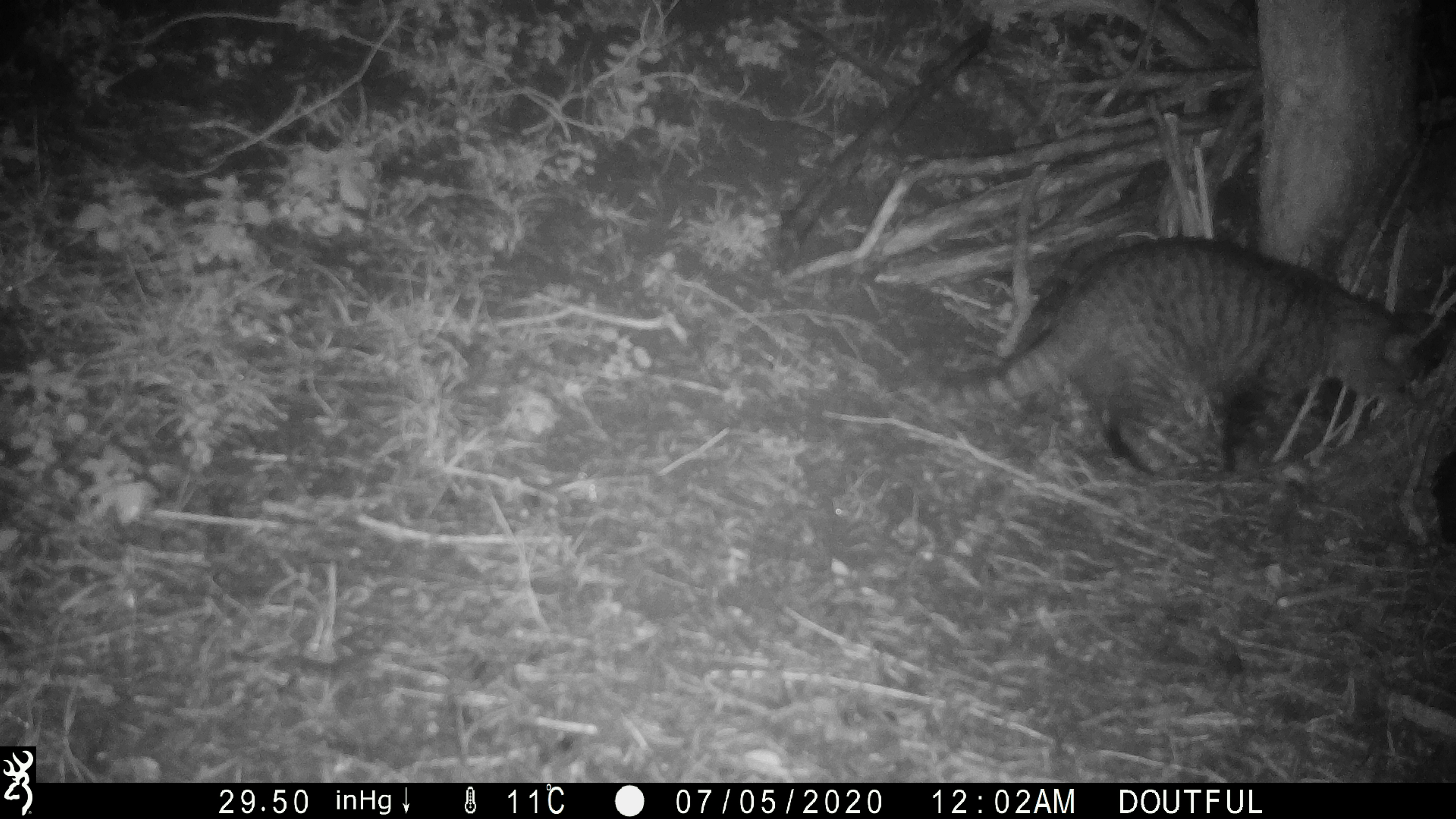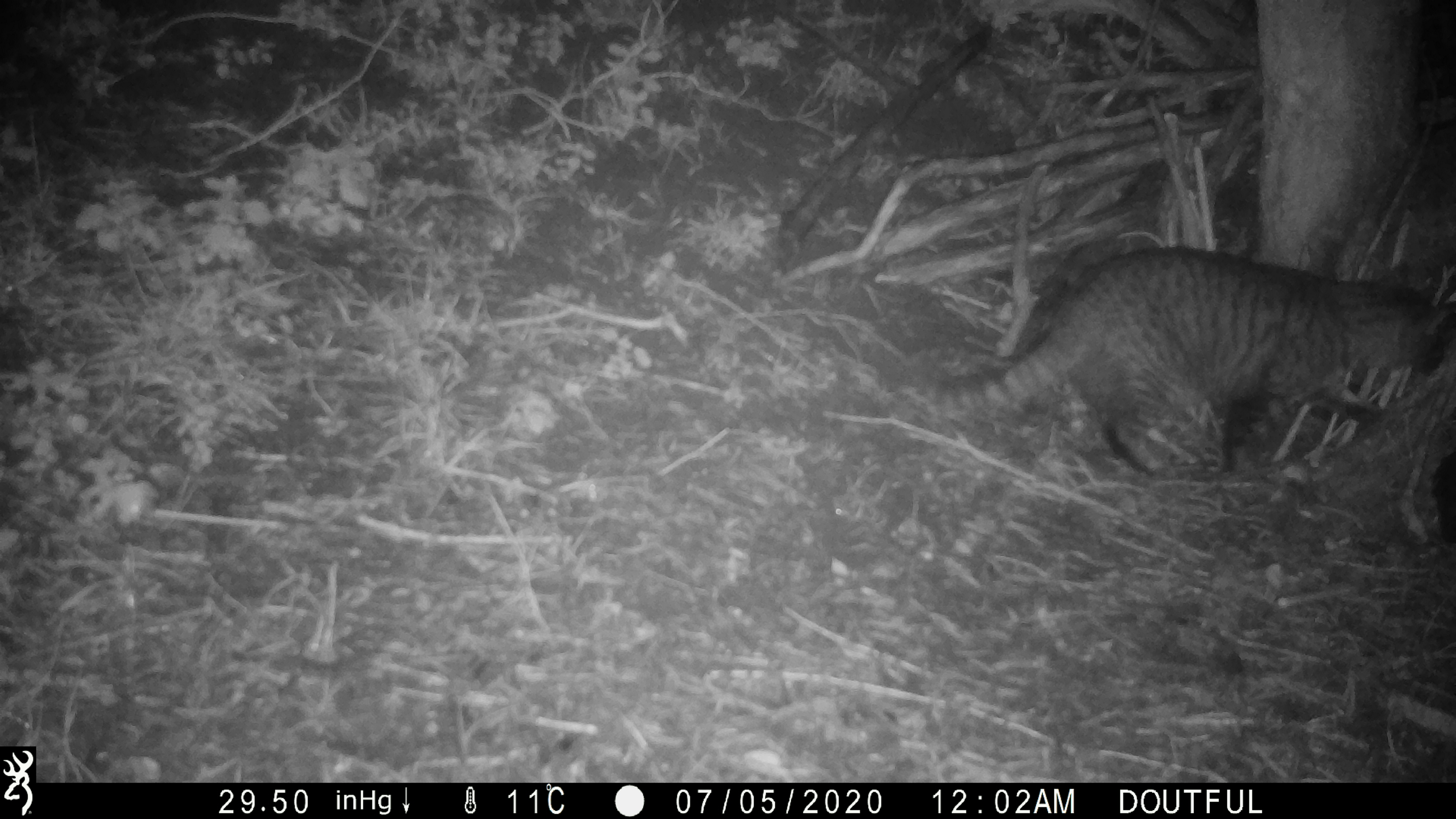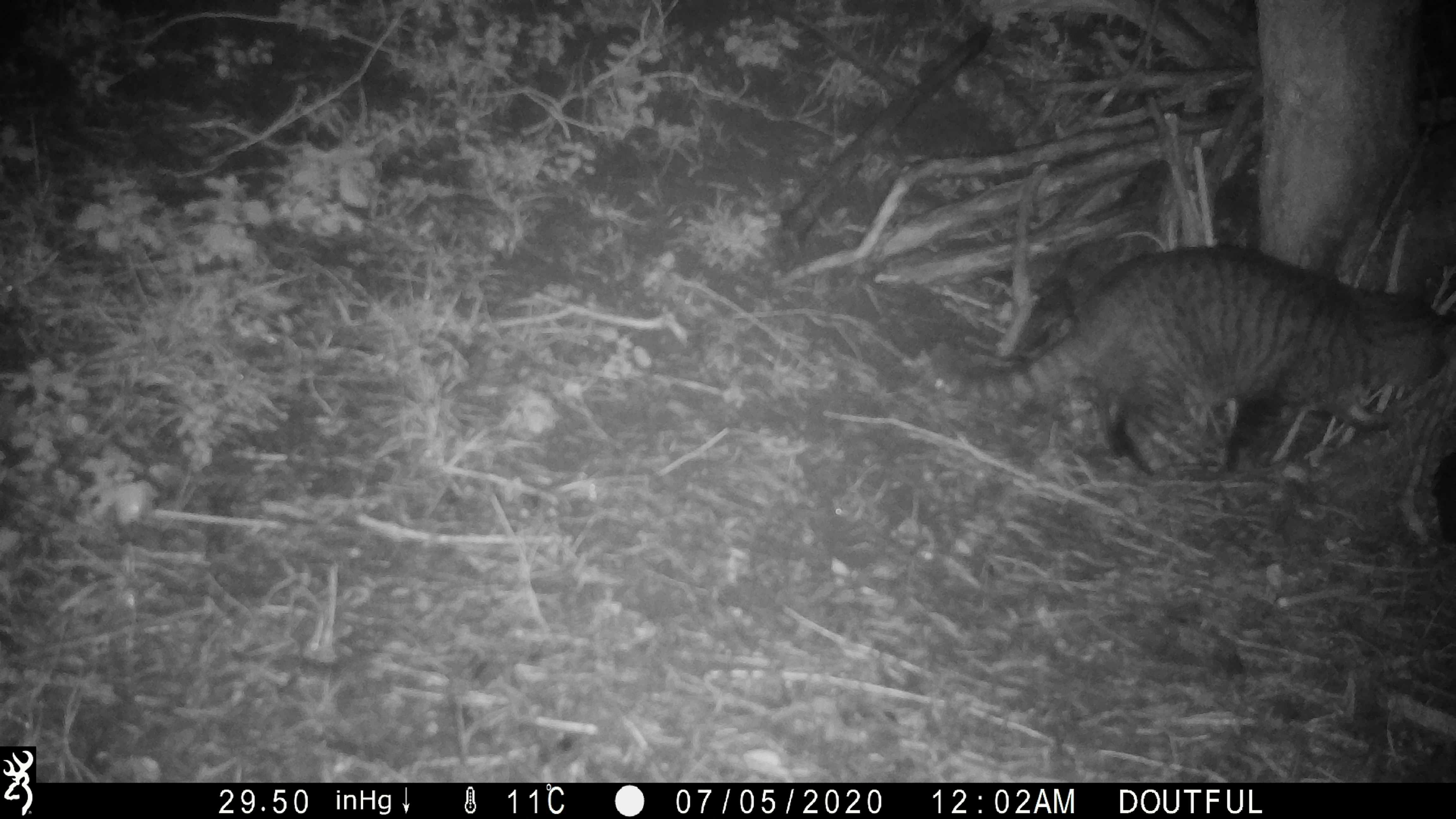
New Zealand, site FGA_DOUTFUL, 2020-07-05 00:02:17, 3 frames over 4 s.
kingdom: Animalia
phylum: Chordata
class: Mammalia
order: Carnivora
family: Felidae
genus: Felis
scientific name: Felis catus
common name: domestic cat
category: cat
Cat (domestic cat) (Felis catus).